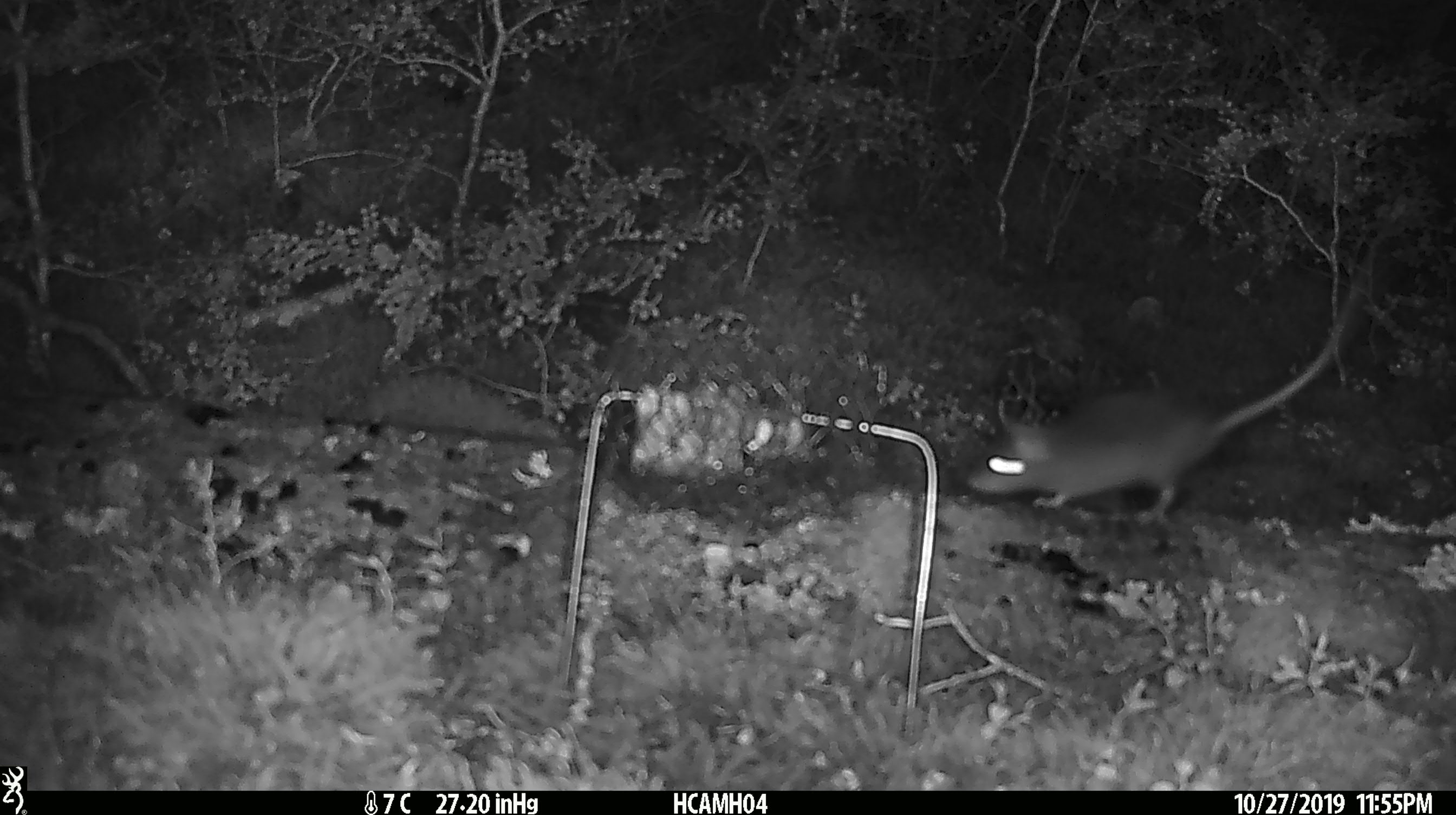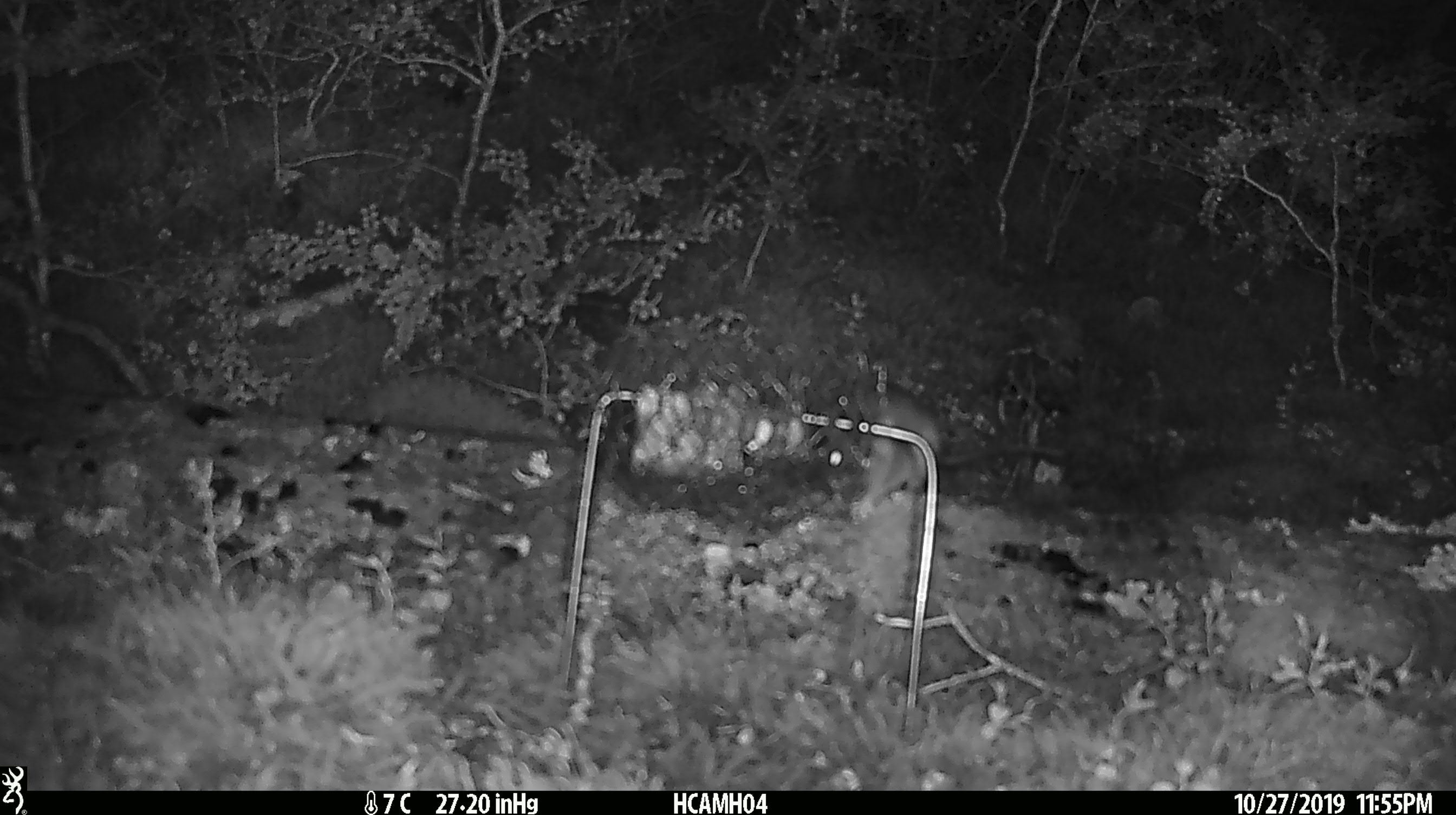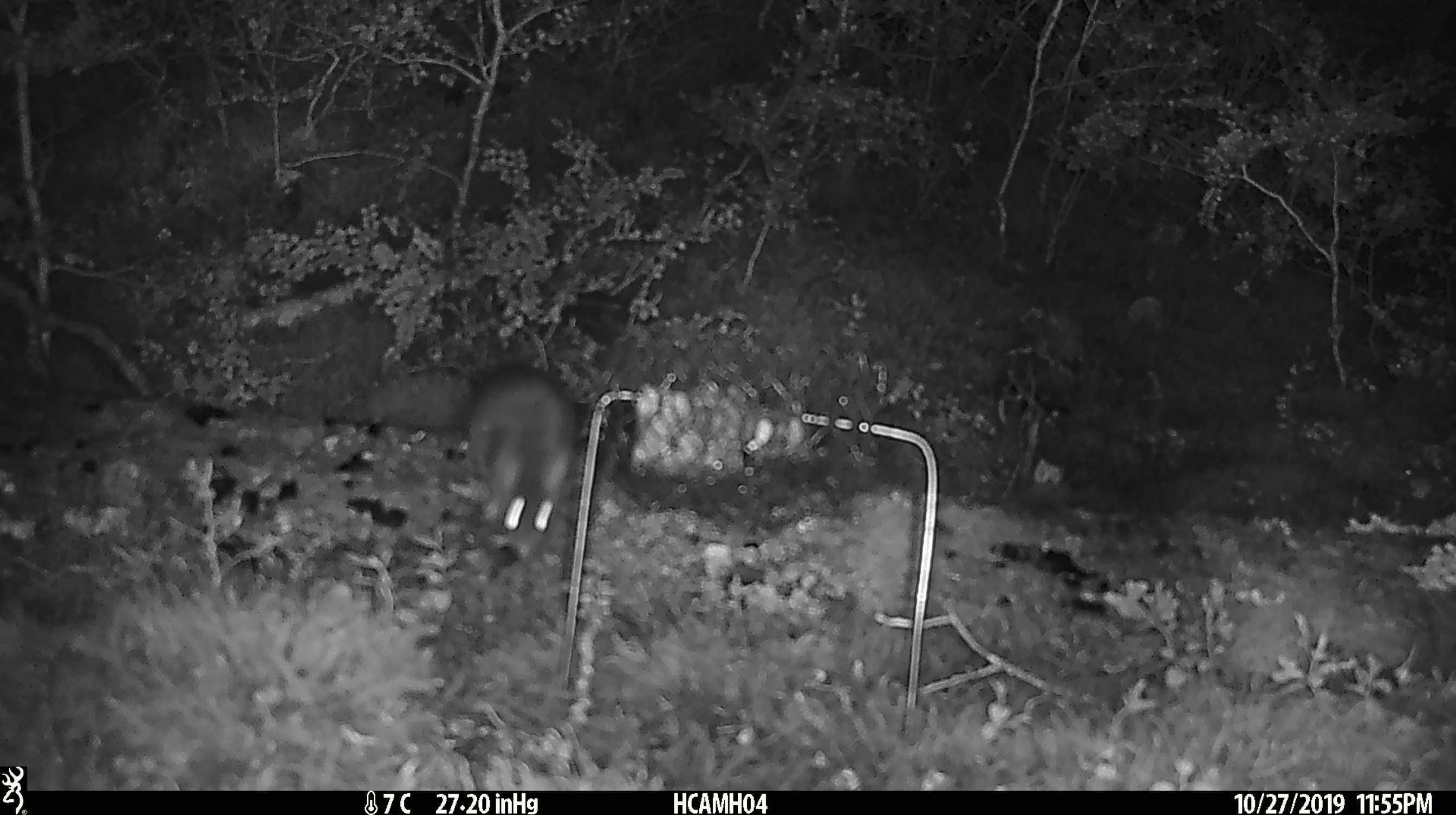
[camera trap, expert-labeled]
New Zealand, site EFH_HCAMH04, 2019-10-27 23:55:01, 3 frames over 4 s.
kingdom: Animalia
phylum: Chordata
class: Mammalia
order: Rodentia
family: Muridae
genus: Rattus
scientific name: Rattus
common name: rat